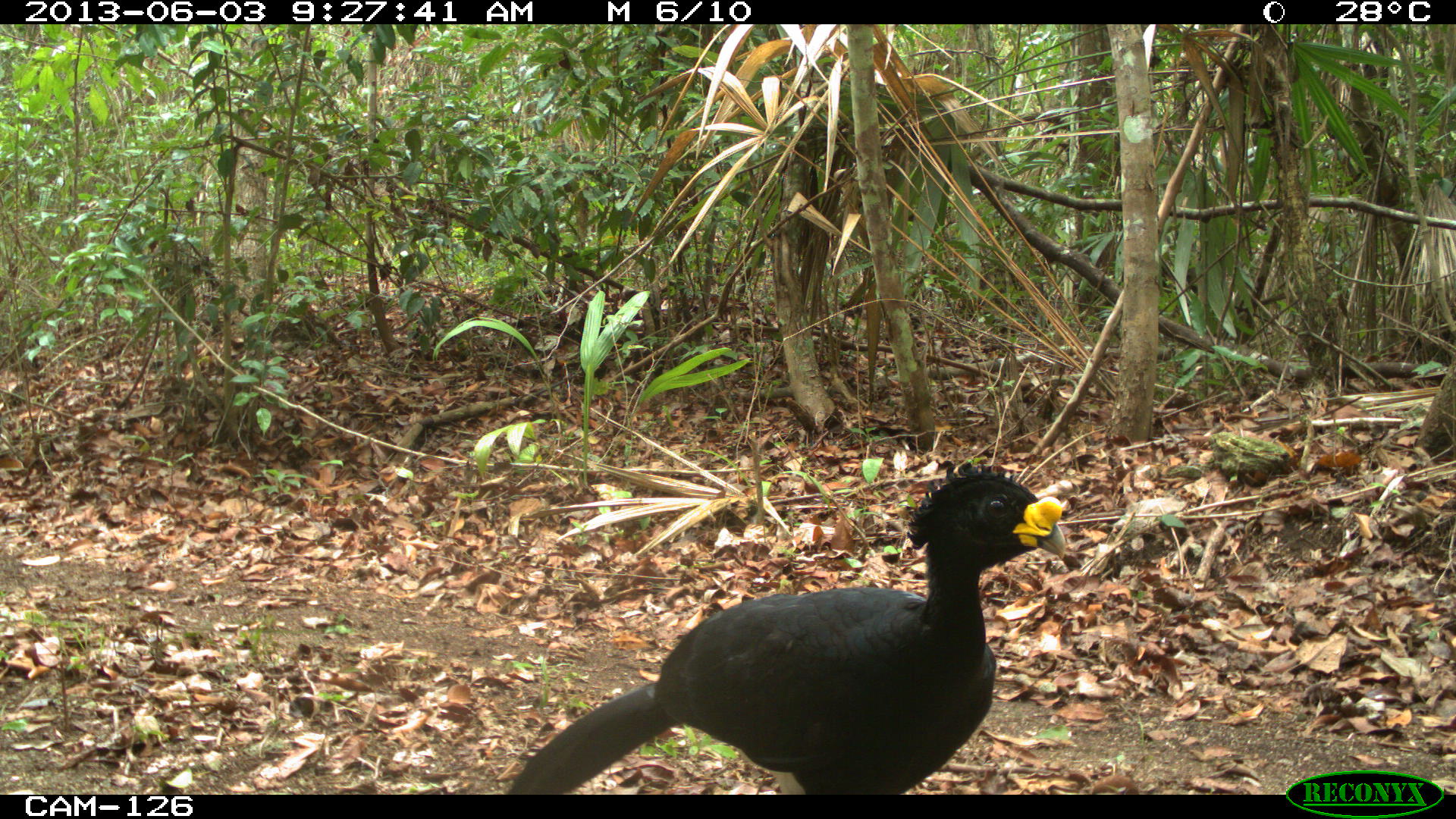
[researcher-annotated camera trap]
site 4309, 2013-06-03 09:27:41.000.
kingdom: Animalia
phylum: Chordata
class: Aves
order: Galliformes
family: Cracidae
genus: Crax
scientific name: Crax rubra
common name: great curassow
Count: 1.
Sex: male.